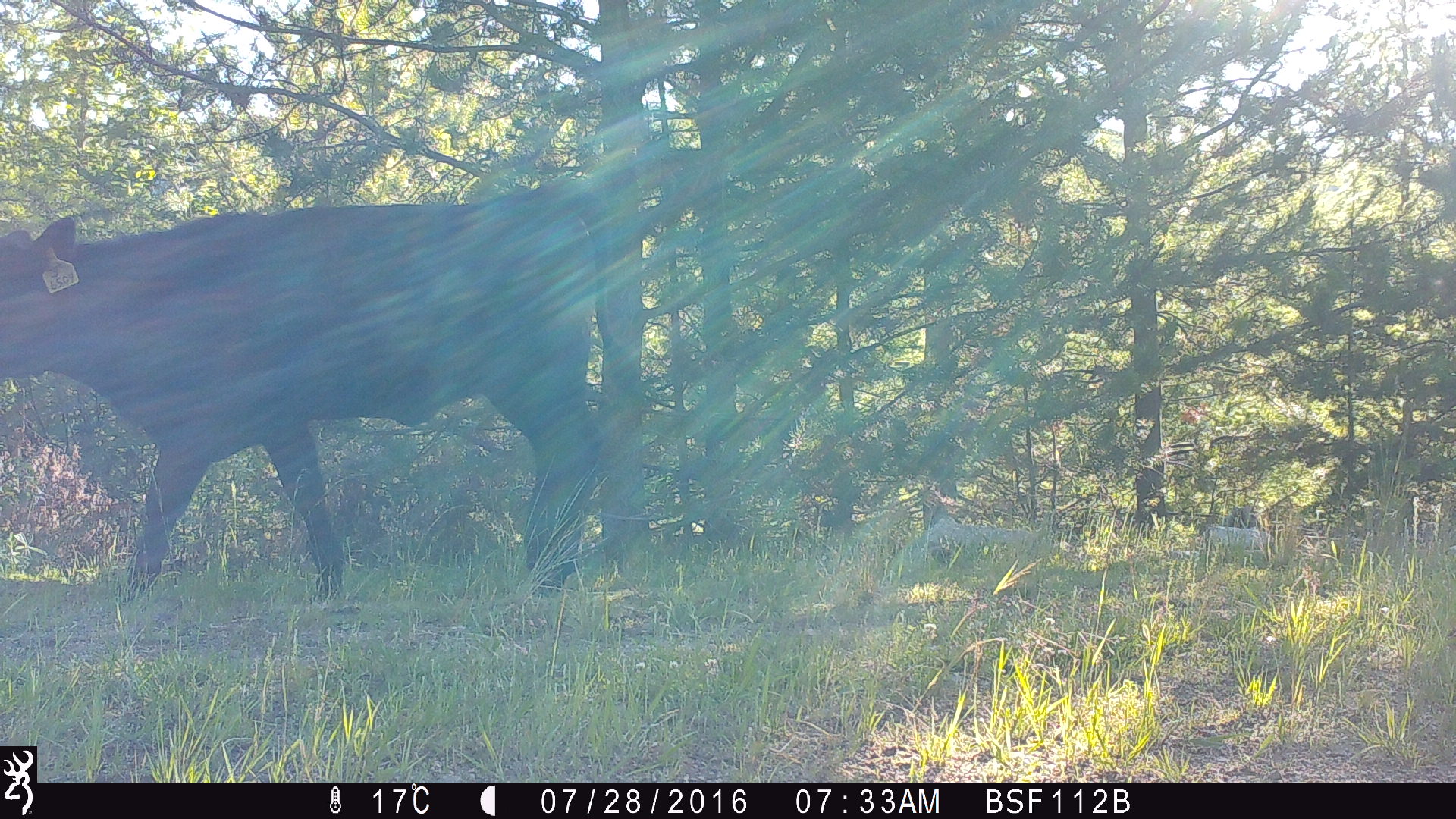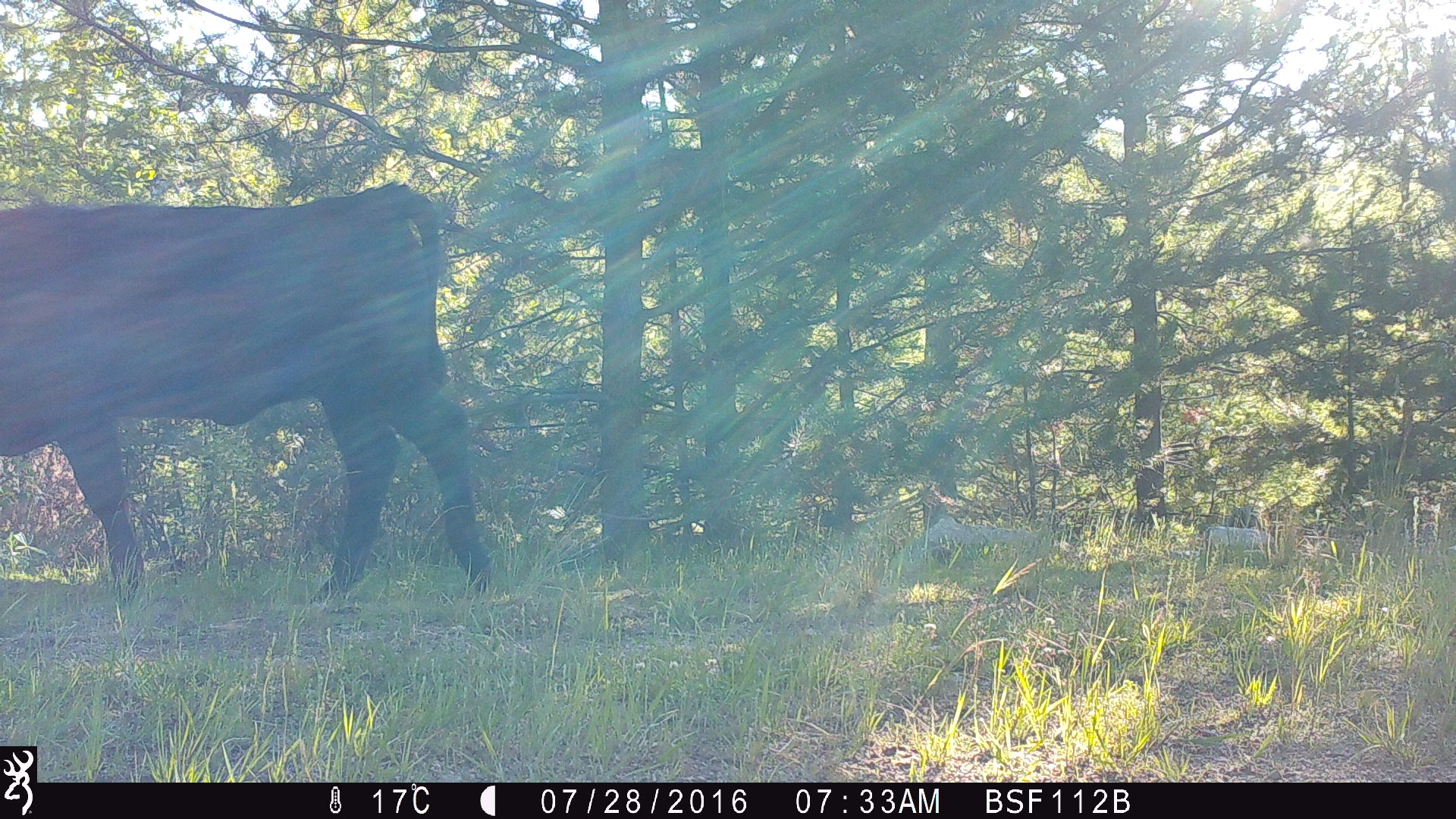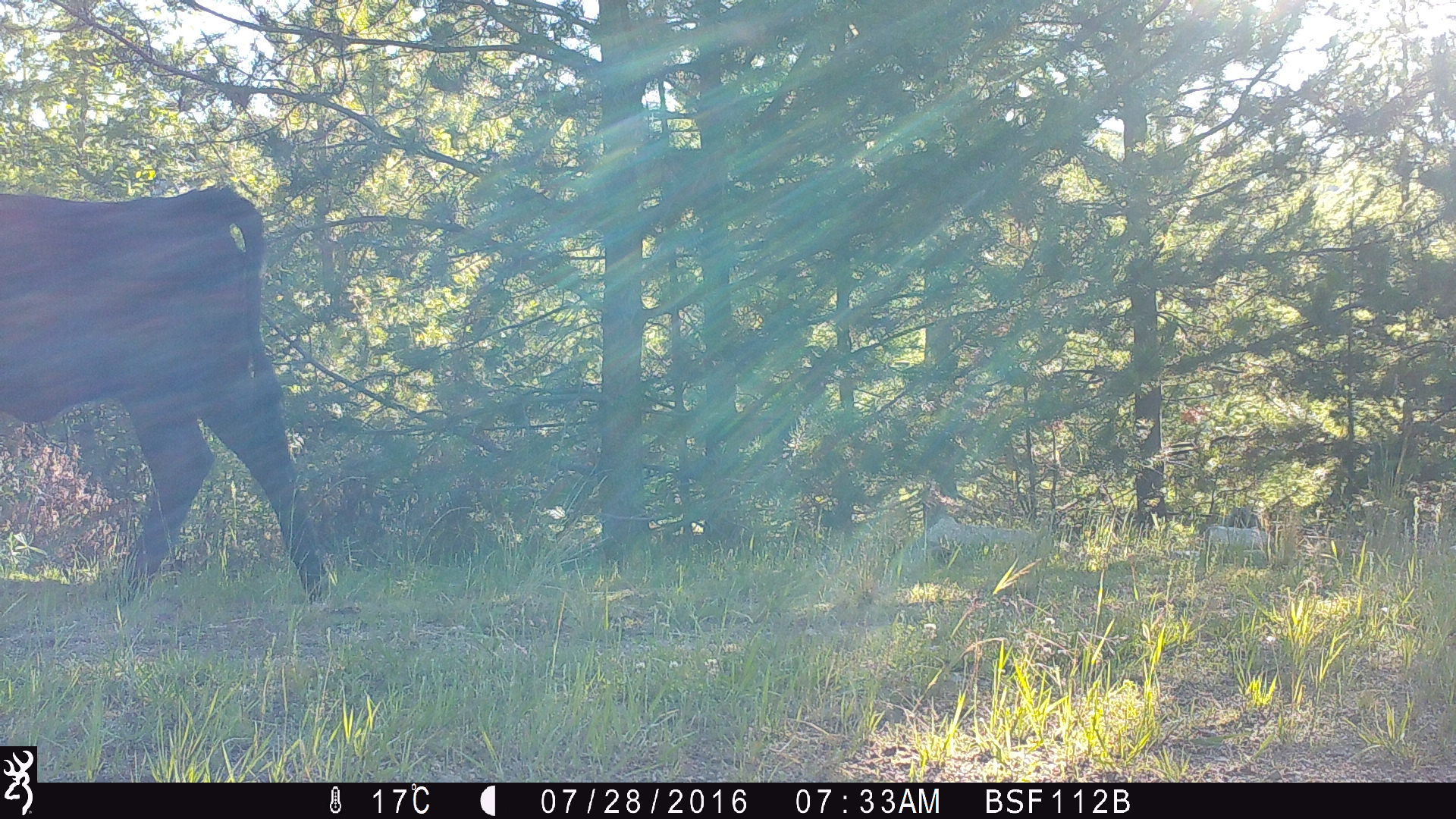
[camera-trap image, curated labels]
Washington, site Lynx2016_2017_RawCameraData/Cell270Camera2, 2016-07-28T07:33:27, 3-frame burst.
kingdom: Animalia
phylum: Chordata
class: Mammalia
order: Artiodactyla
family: Bovidae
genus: Bos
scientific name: Bos taurus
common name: domestic cattle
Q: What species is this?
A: Domestic cattle (Bos taurus).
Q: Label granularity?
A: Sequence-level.